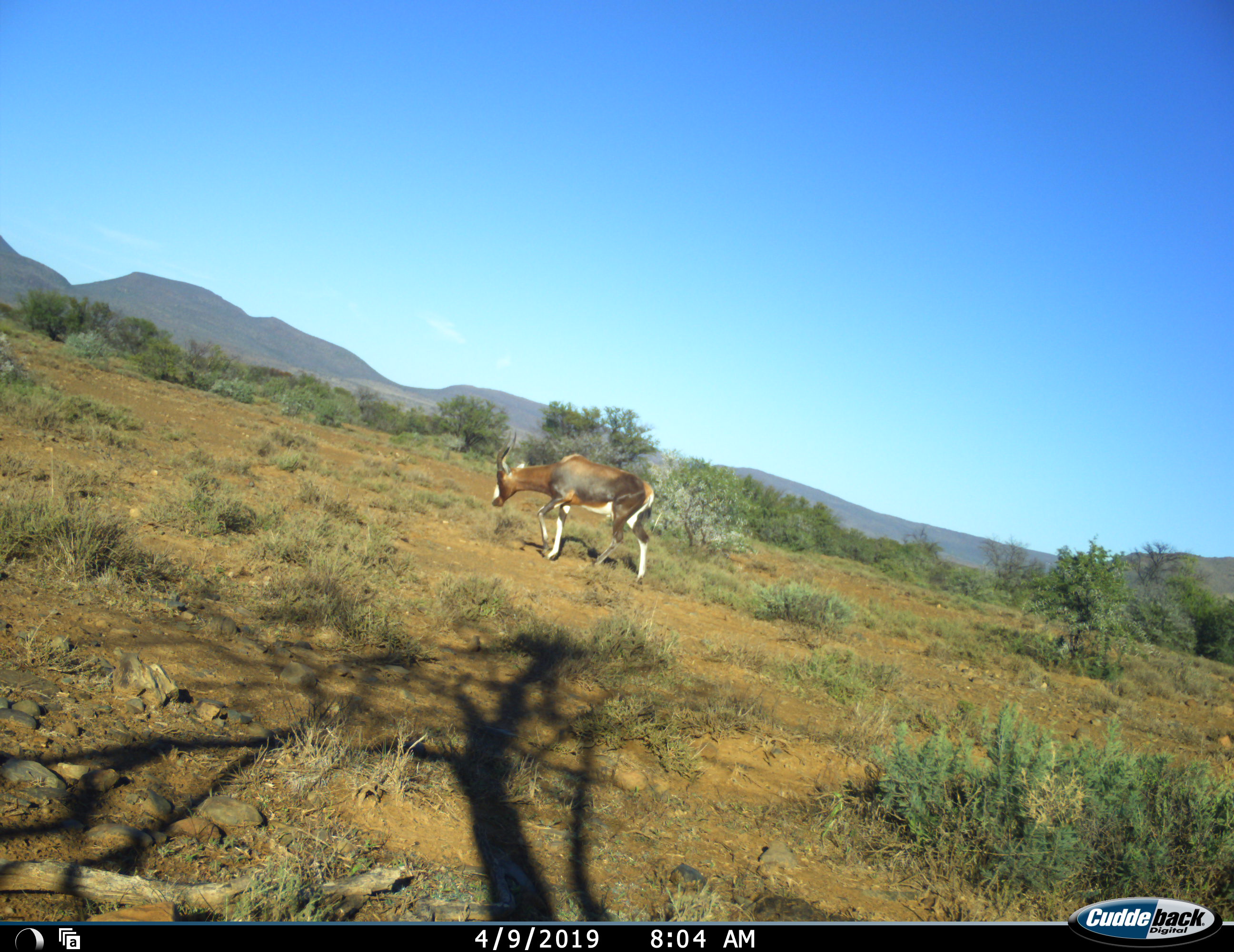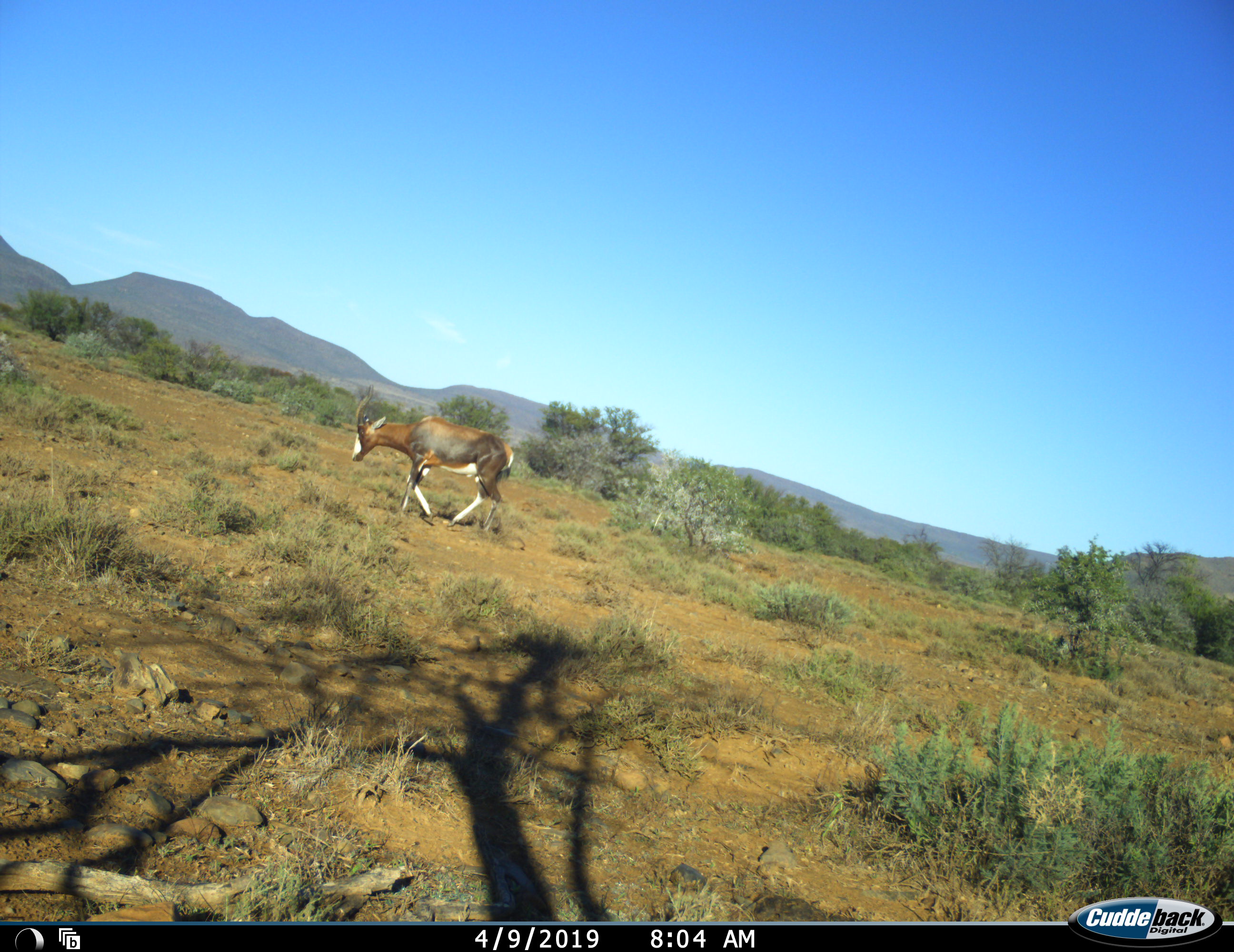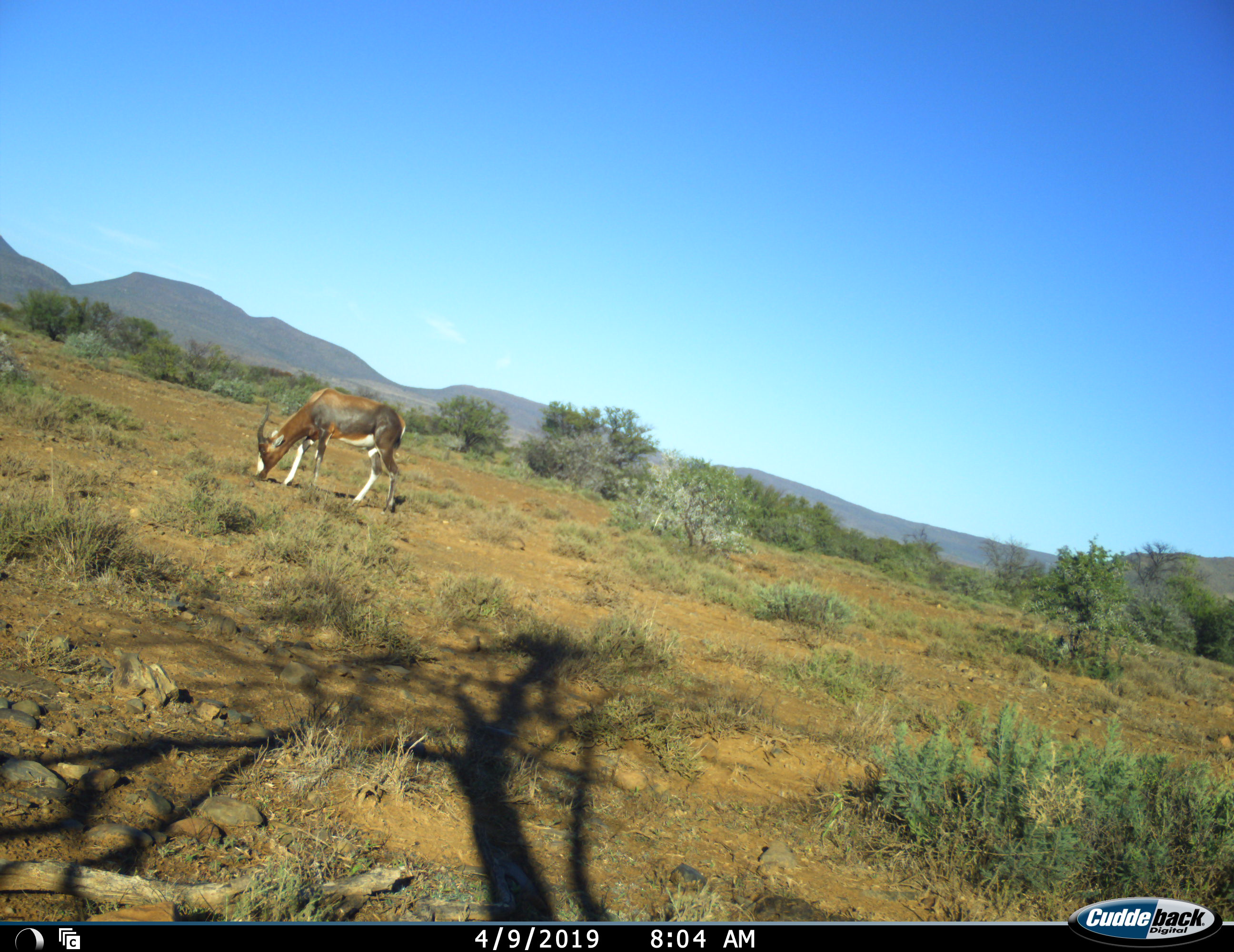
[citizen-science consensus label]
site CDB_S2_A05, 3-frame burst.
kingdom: Animalia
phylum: Chordata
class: Mammalia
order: Artiodactyla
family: Bovidae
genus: Damaliscus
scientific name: Damaliscus pygargus phillipsi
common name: blesbok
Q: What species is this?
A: Blesbok (Damaliscus pygargus phillipsi).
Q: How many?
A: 1.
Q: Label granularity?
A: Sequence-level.